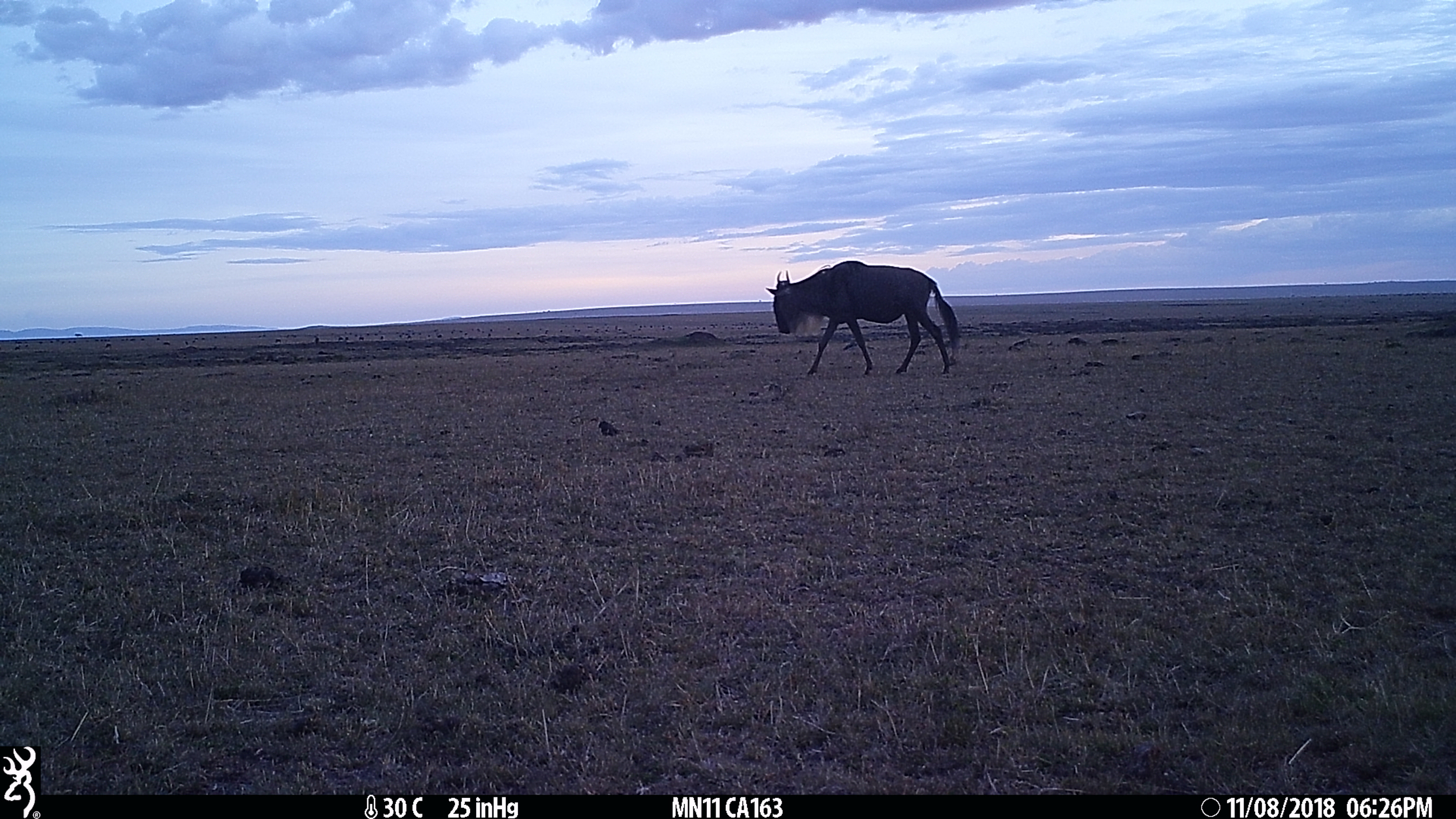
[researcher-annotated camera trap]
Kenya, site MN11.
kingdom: Animalia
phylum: Chordata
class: Mammalia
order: Artiodactyla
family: Bovidae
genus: Connochaetes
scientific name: Connochaetes taurinus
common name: blue wildebeest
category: wildebeest